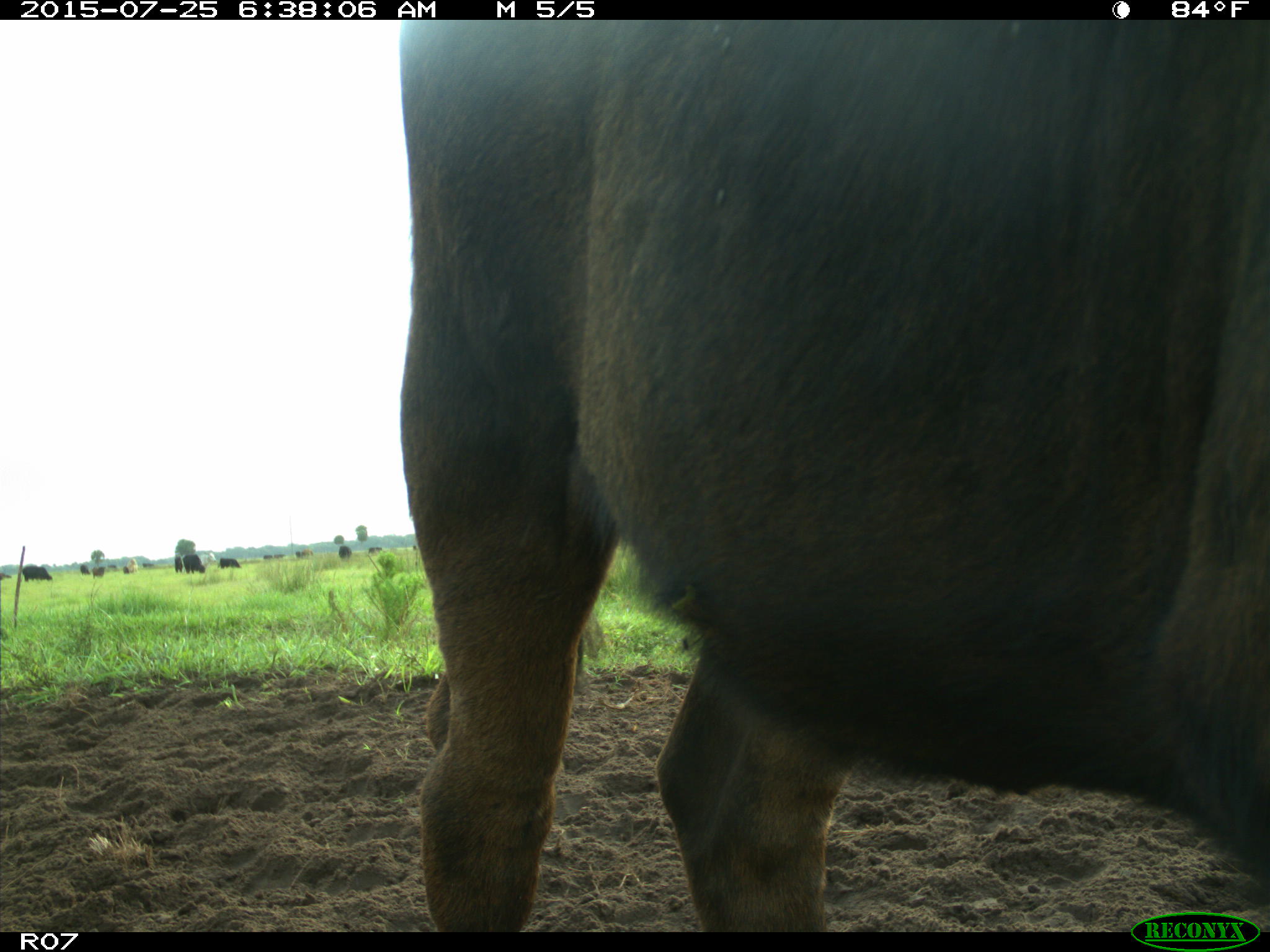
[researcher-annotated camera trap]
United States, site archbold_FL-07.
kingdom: Animalia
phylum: Chordata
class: Mammalia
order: Artiodactyla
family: Bovidae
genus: Bos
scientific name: Bos taurus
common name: domestic cow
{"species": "Bos taurus (domestic cow)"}